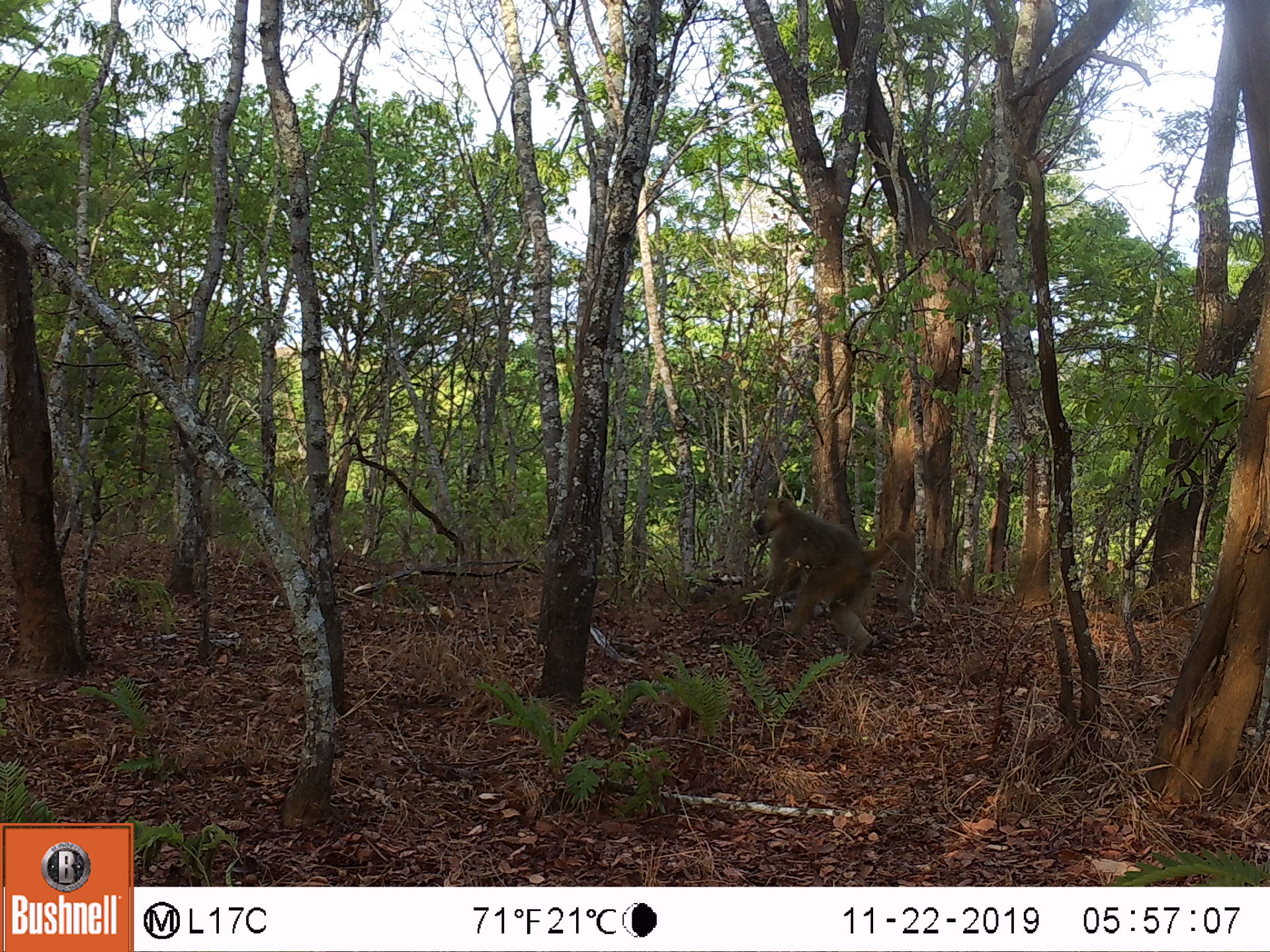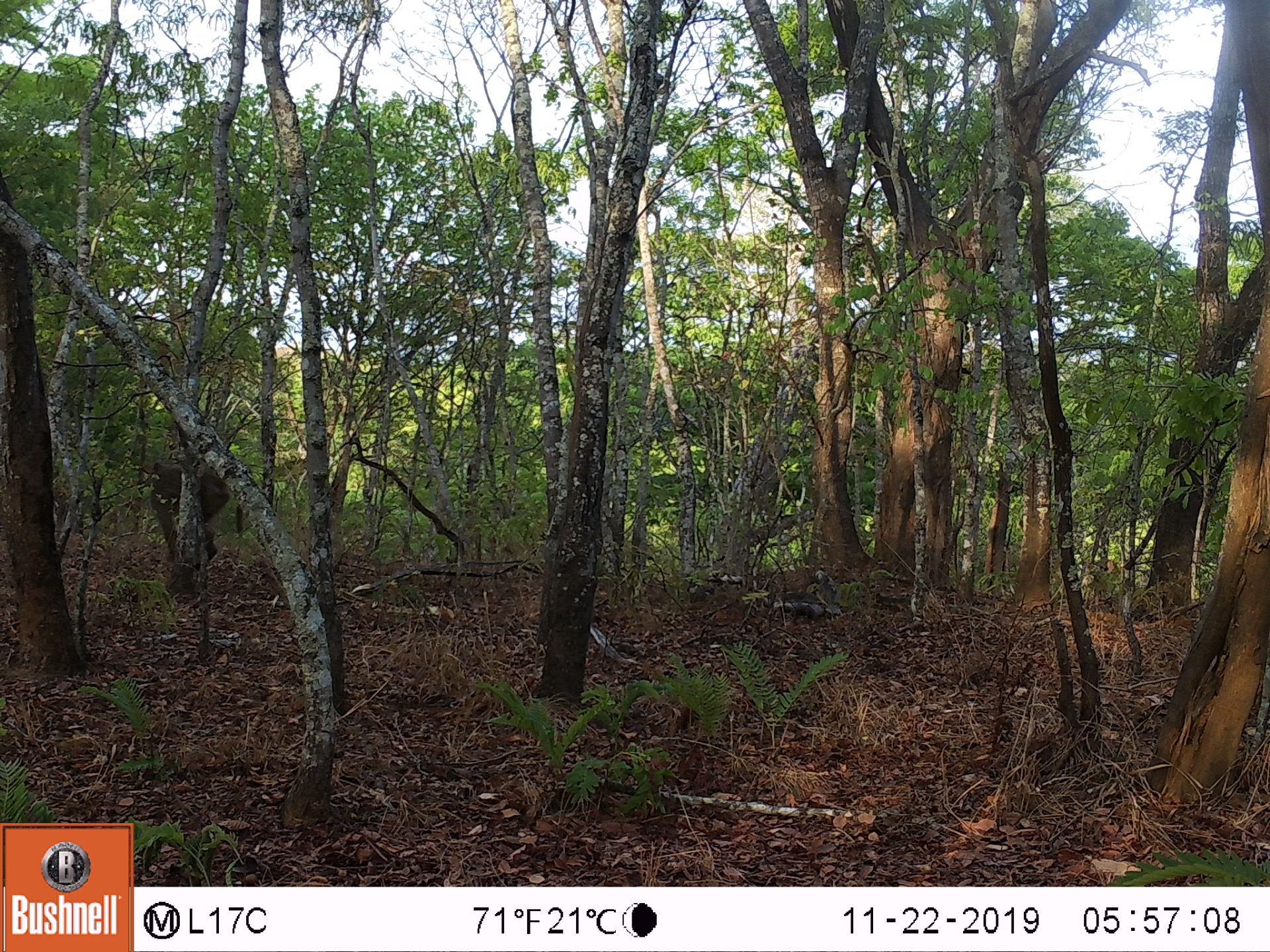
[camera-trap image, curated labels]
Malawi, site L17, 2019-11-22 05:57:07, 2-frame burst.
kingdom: Animalia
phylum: Chordata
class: Mammalia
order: Primates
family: Cercopithecidae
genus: Papio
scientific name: Papio cynocephalus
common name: yellow baboon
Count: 1.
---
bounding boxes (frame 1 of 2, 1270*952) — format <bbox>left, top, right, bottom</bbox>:
yellow baboon: <bbox>745, 489, 912, 671</bbox>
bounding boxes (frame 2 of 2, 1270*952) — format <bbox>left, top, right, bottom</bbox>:
yellow baboon: <bbox>130, 454, 243, 579</bbox>